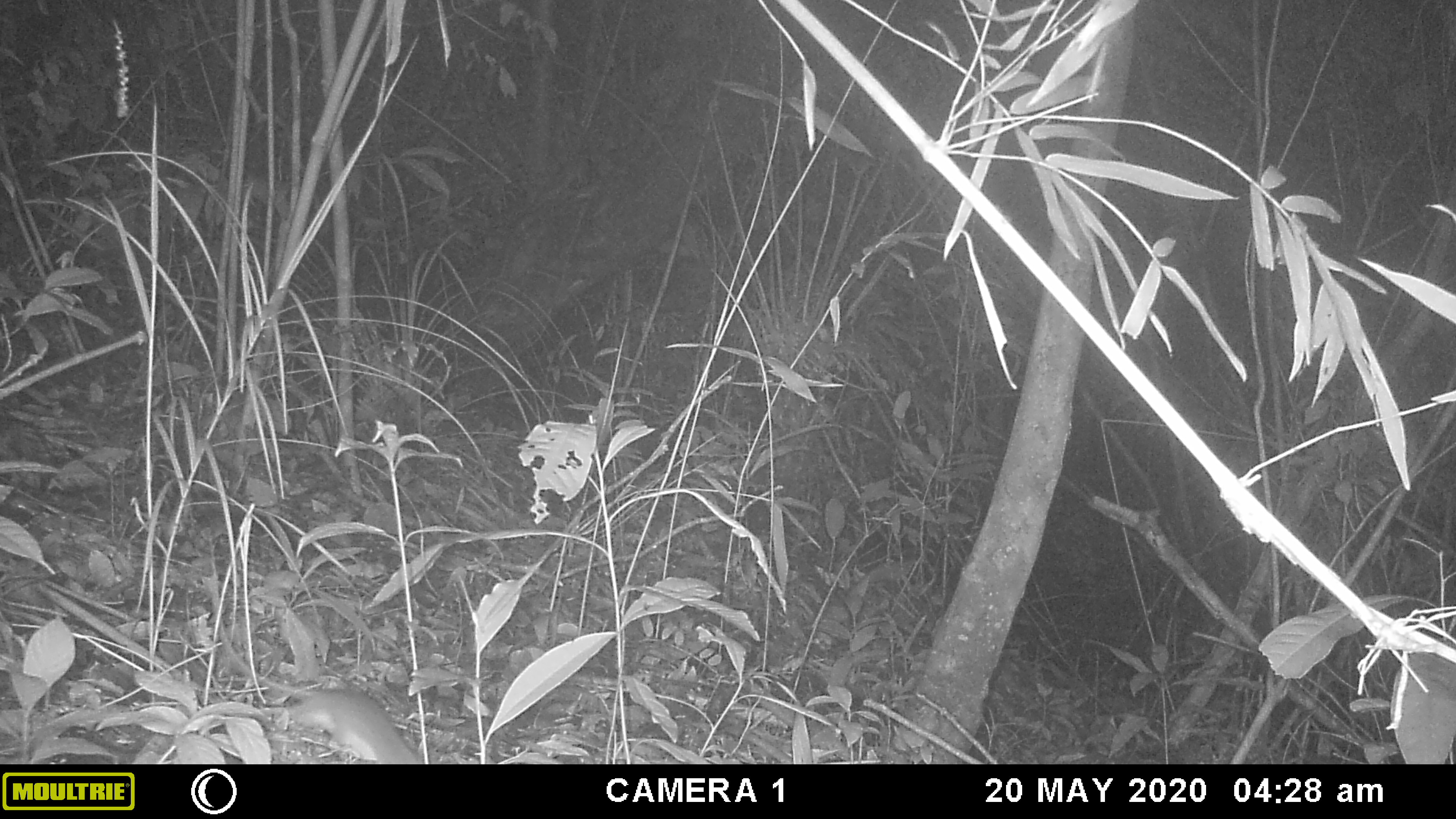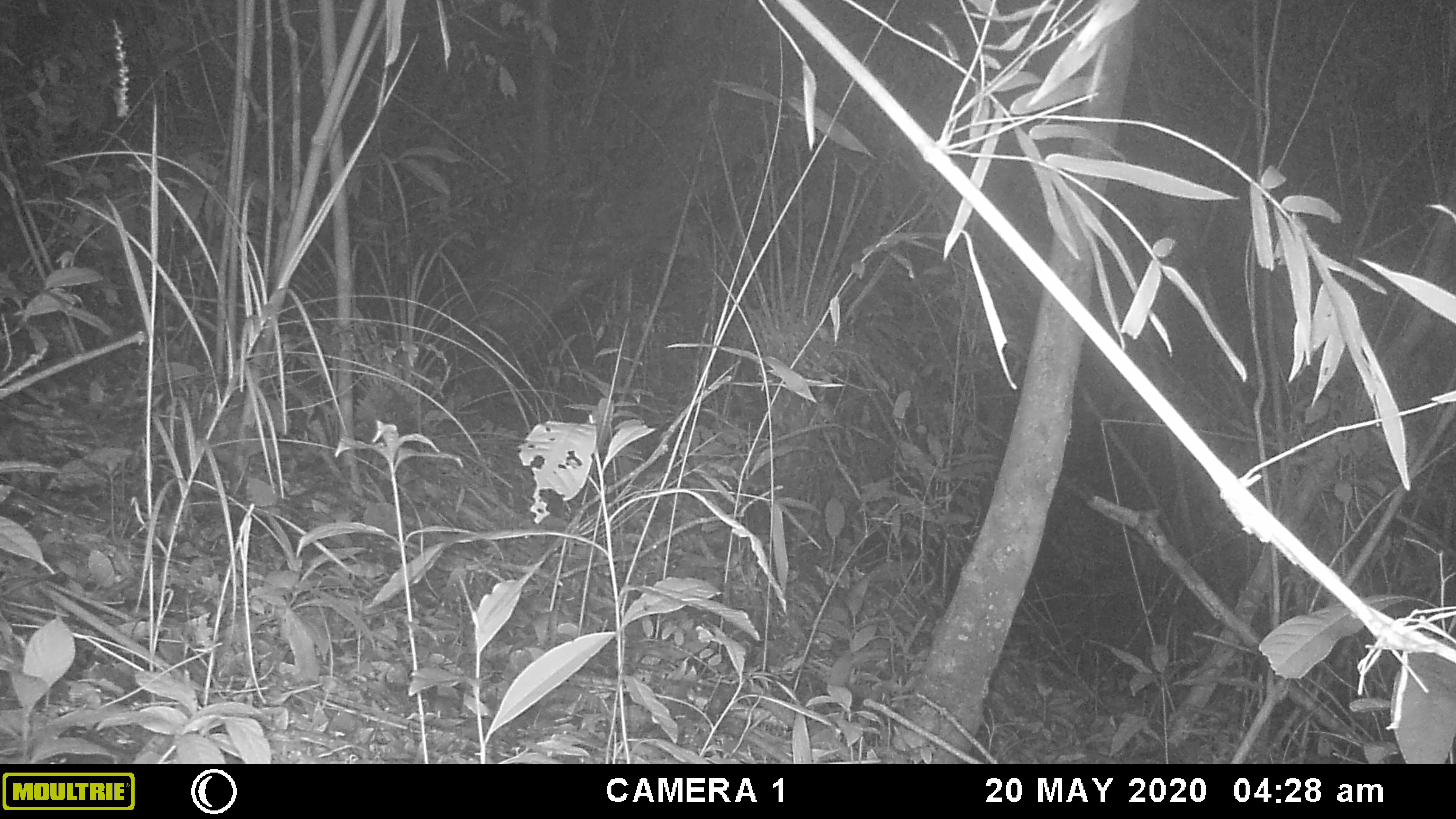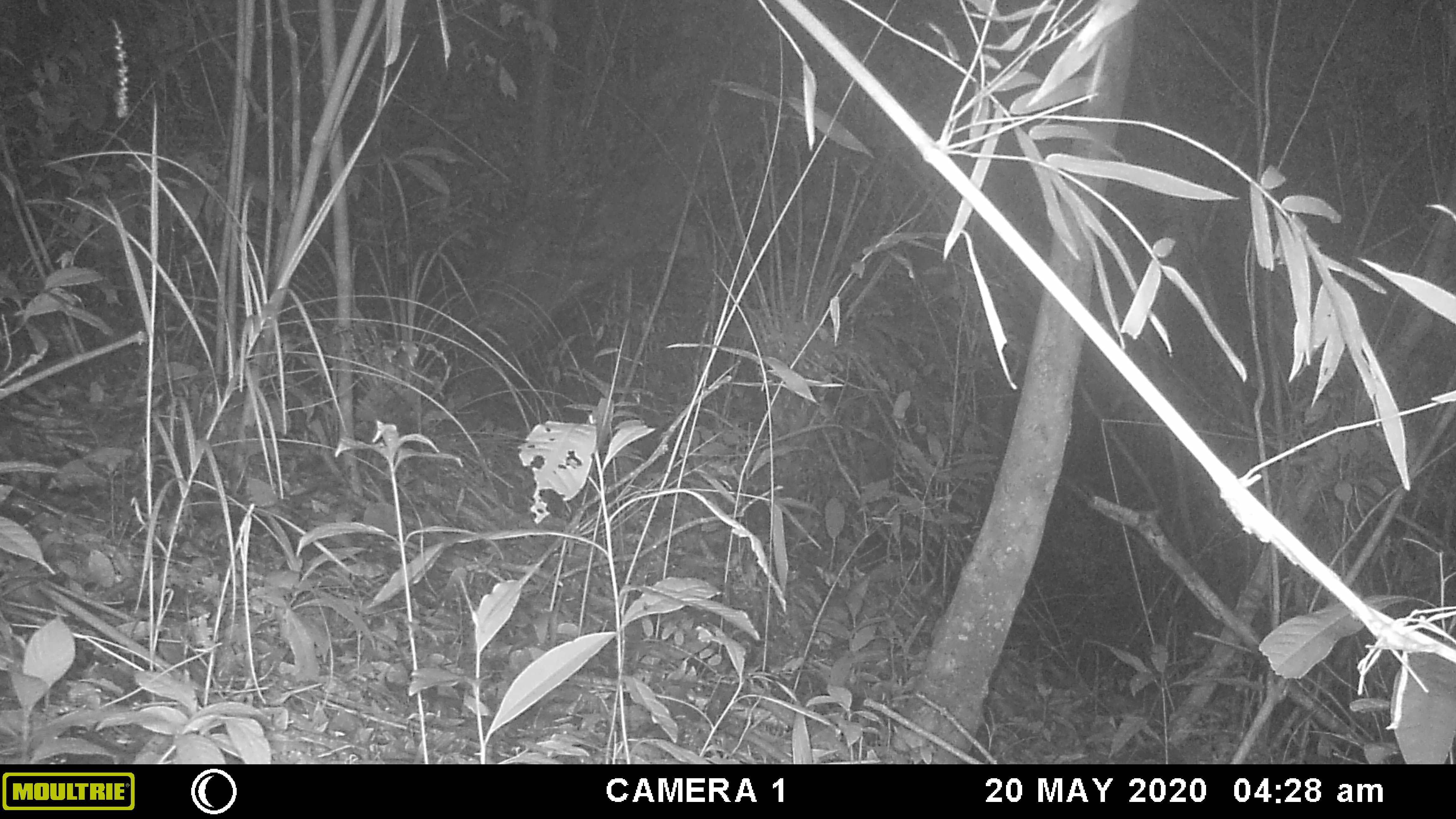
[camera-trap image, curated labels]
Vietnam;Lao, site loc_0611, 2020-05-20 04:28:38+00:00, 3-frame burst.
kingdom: Animalia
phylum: Chordata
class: Mammalia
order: Rodentia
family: Muridae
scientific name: Muridae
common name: old-world mice and rats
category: unidentified murid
Unidentified murid (old-world mice and rats) (Muridae). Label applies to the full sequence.